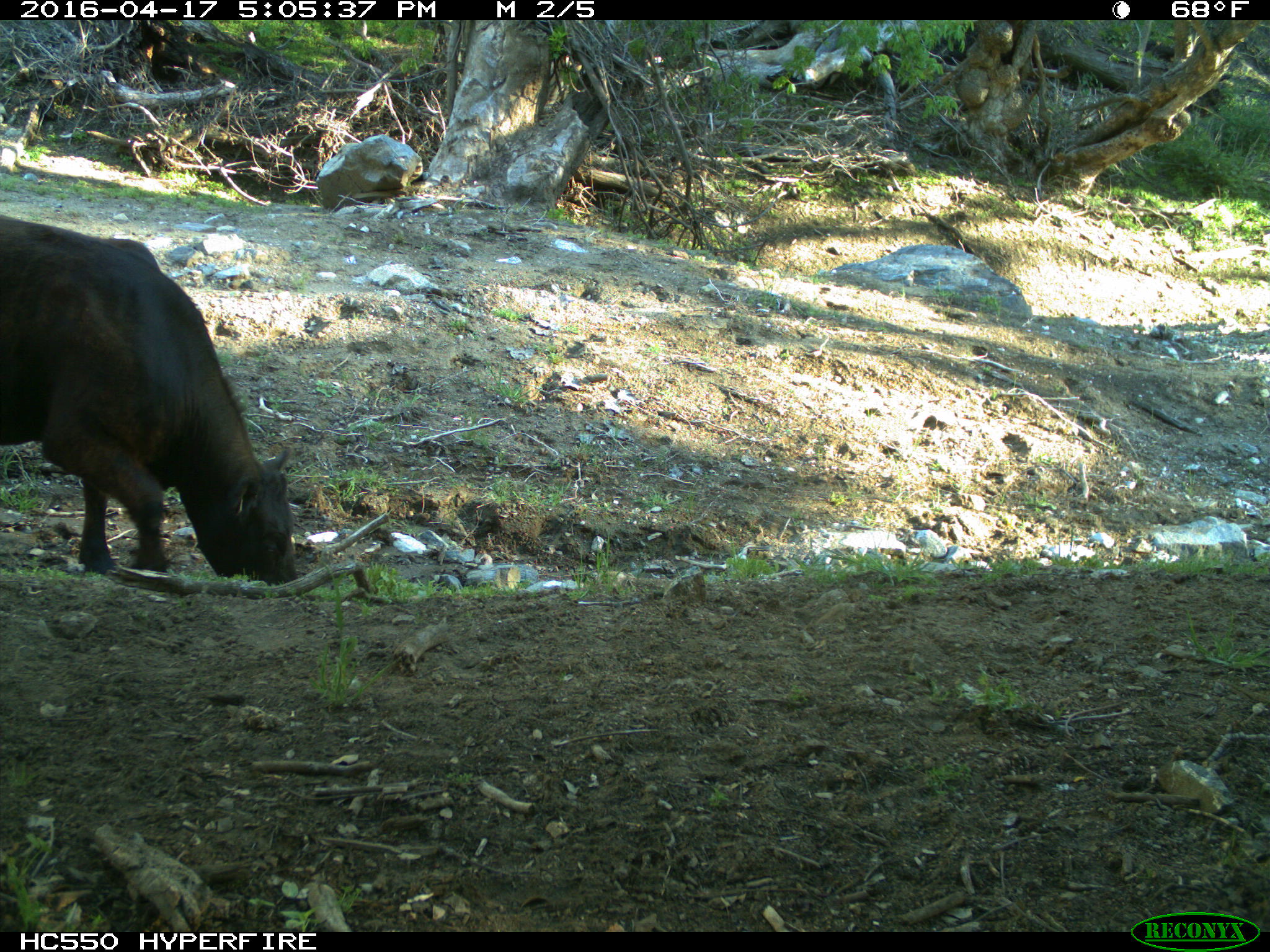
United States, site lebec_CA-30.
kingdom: Animalia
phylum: Chordata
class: Mammalia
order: Artiodactyla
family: Bovidae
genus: Bos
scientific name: Bos taurus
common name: domestic cow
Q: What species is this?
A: Bos taurus (domestic cow).